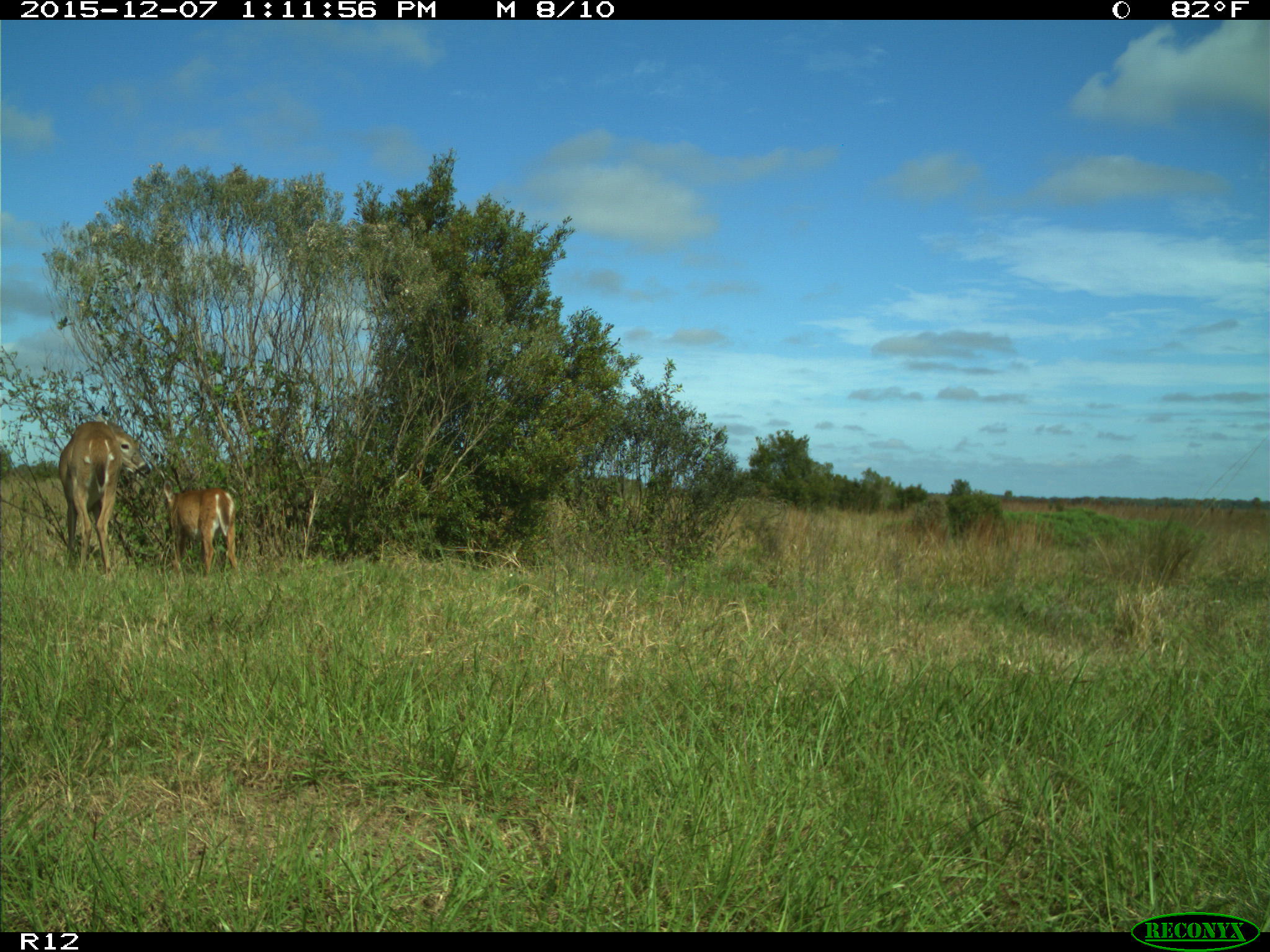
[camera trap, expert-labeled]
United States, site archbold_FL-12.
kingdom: Animalia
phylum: Chordata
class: Mammalia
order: Artiodactyla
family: Cervidae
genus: Odocoileus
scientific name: Odocoileus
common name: deer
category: unidentified deer